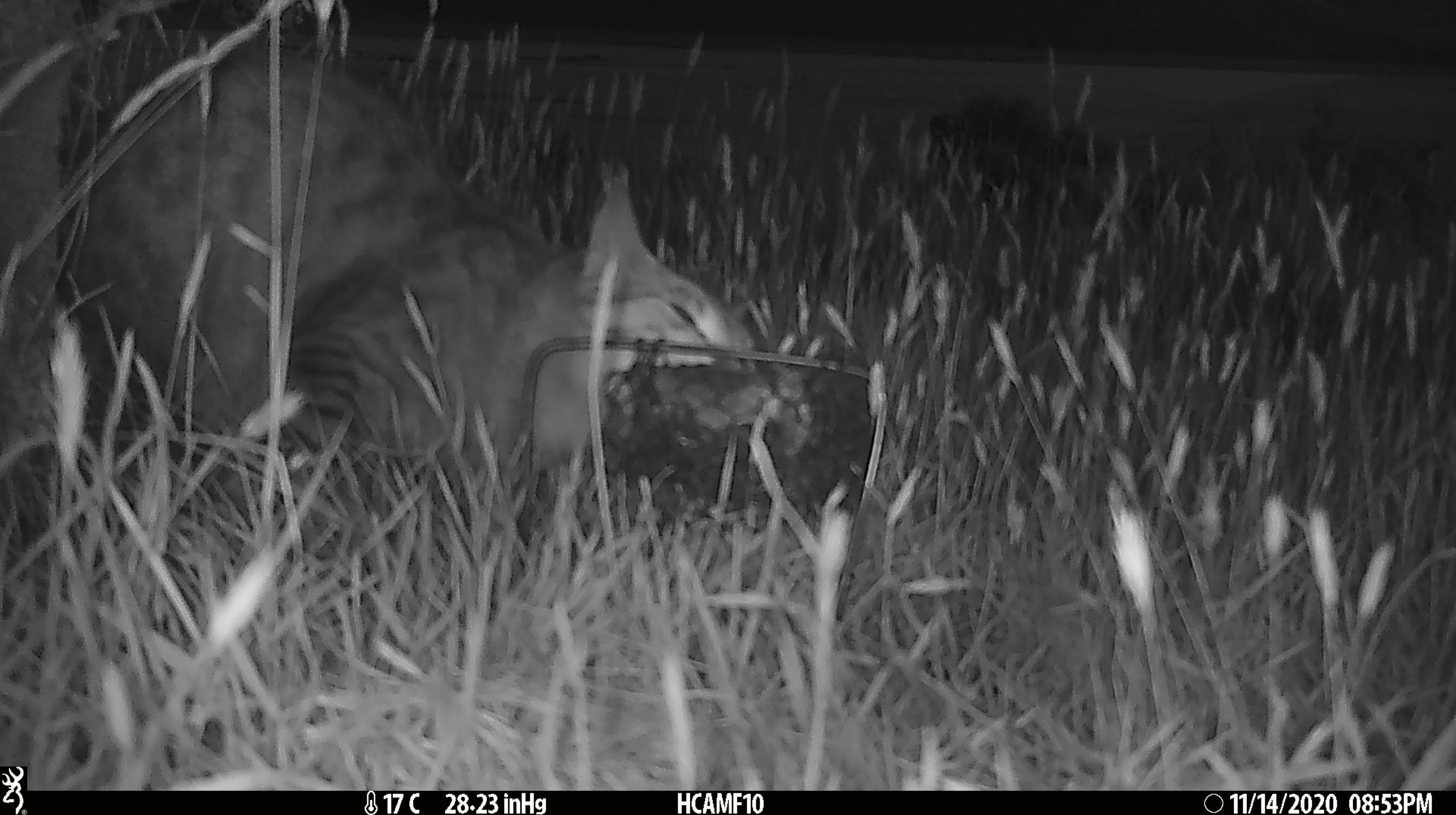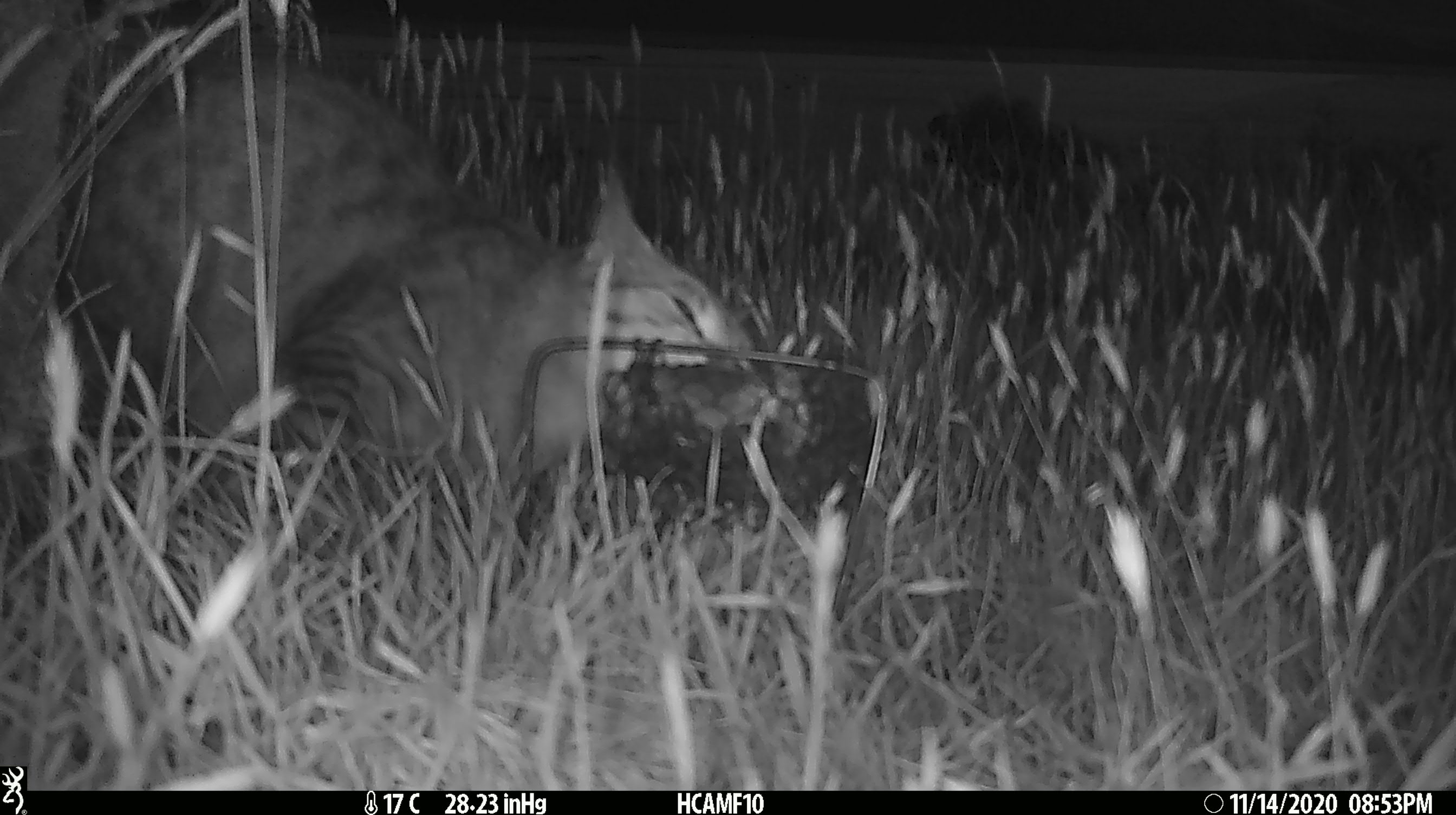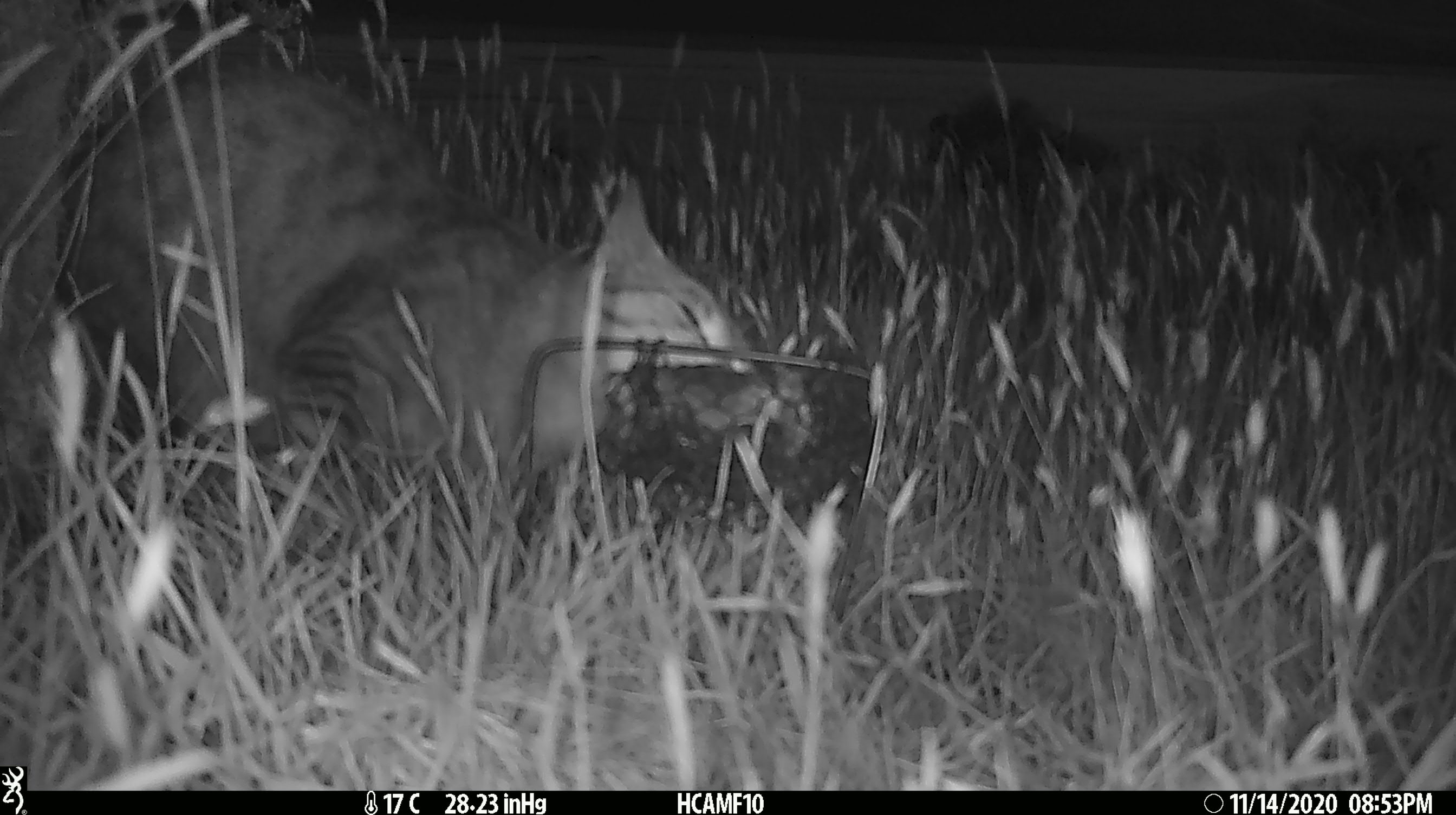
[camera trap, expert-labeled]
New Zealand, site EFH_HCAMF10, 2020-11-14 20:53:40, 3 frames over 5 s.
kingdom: Animalia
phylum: Chordata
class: Mammalia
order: Carnivora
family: Felidae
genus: Felis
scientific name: Felis catus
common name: domestic cat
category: cat